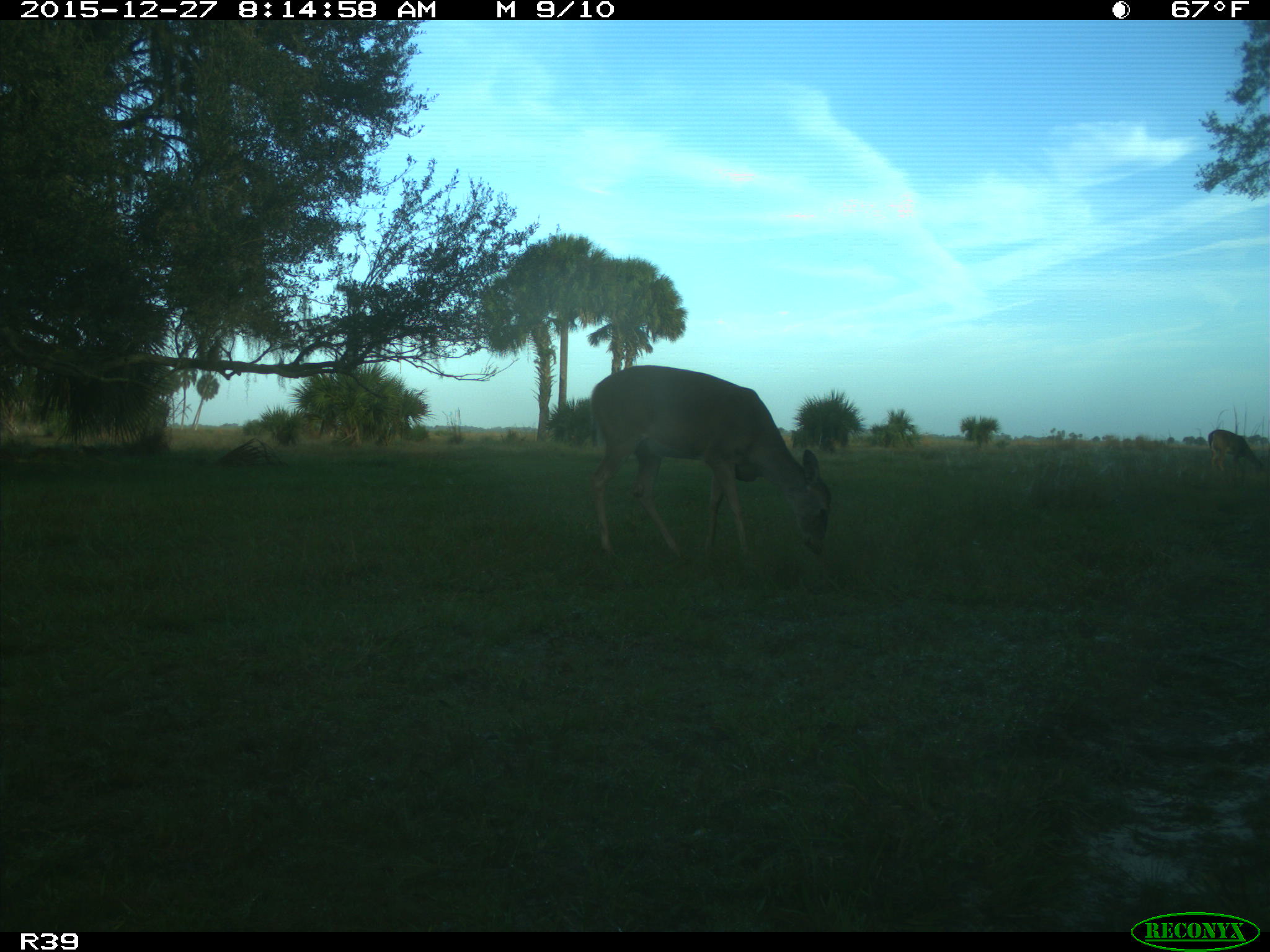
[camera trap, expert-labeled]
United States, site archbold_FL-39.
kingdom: Animalia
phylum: Chordata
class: Mammalia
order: Artiodactyla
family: Cervidae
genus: Odocoileus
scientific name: Odocoileus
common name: deer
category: unidentified deer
Unidentified deer (deer) (Odocoileus).